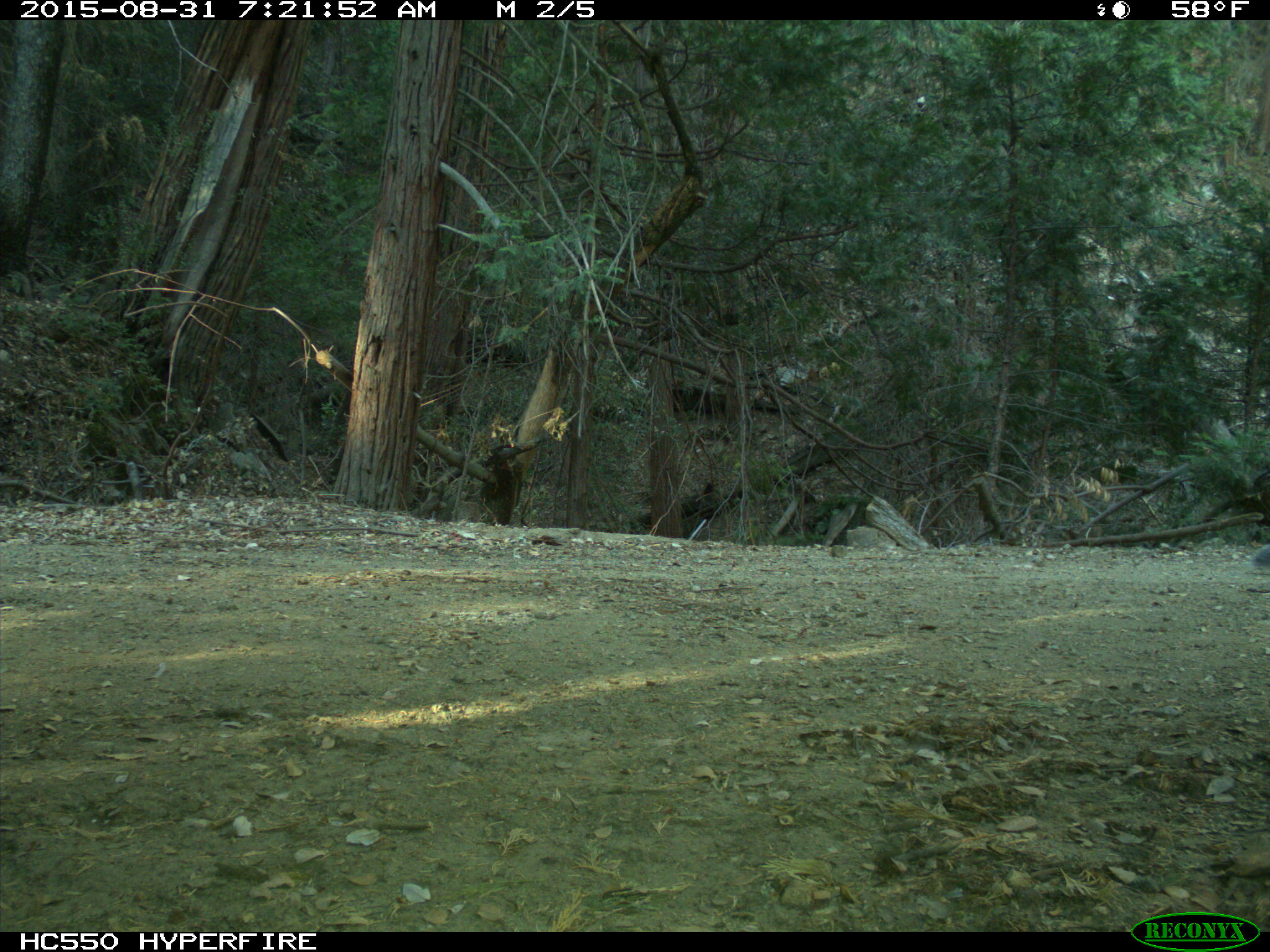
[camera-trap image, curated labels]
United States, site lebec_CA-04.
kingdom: Animalia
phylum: Chordata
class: Mammalia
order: Rodentia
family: Sciuridae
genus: Sciurus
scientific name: Sciurus carolinensis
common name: eastern gray squirrel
Sciurus carolinensis (eastern gray squirrel).